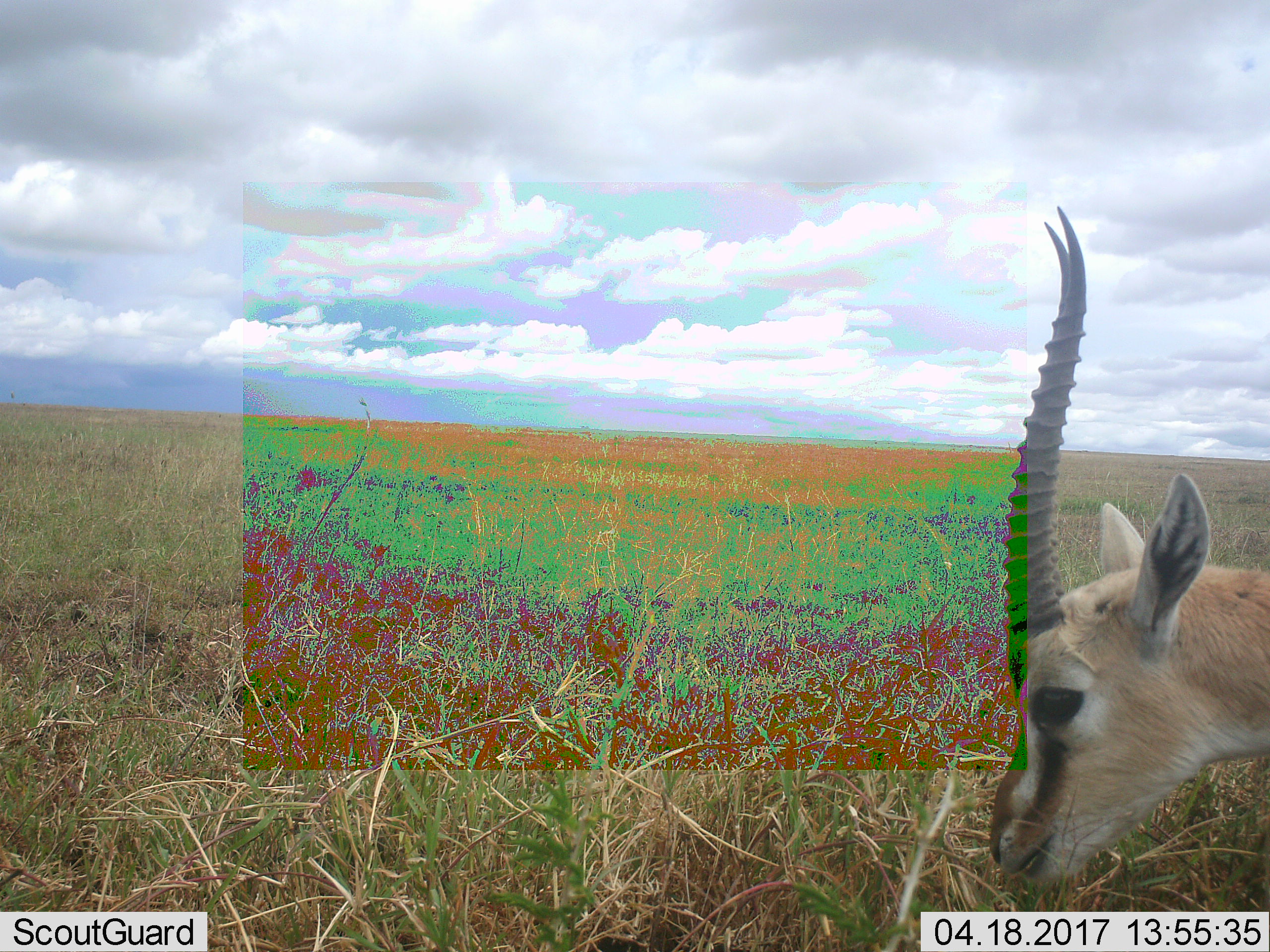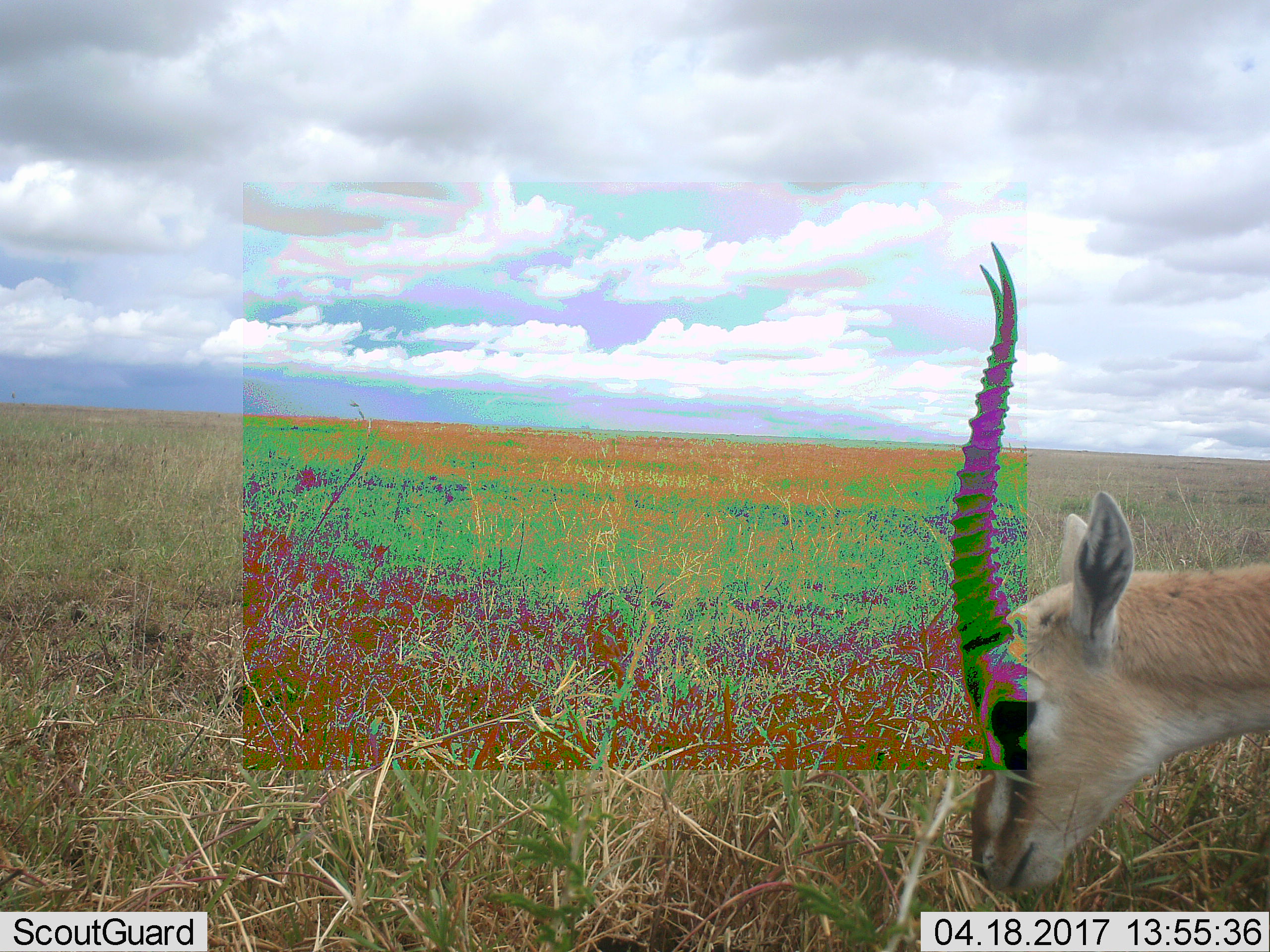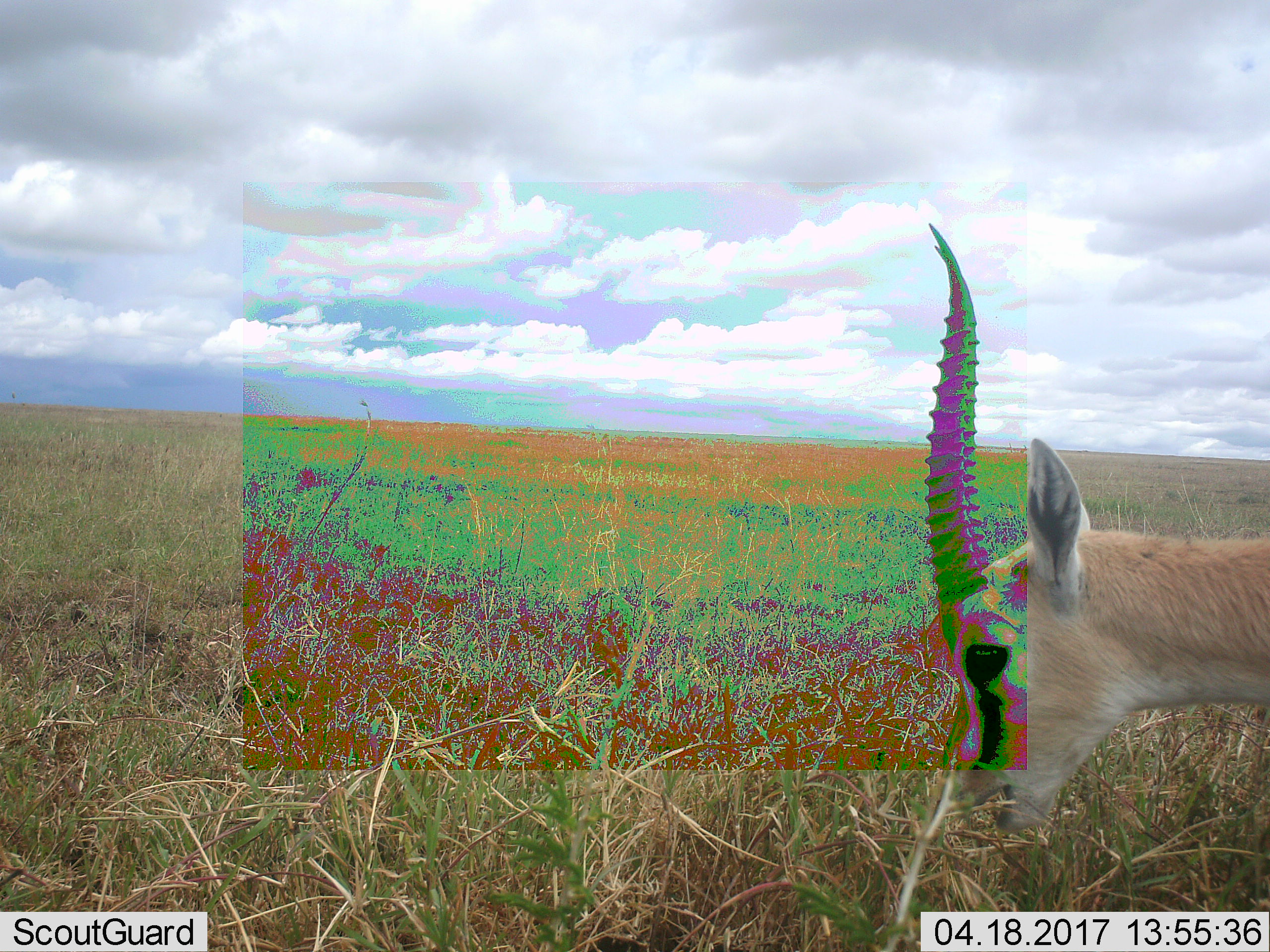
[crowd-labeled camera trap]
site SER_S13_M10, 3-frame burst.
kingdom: Animalia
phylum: Chordata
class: Mammalia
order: Artiodactyla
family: Bovidae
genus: Eudorcas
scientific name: Eudorcas thomsonii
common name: thomson's gazelle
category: gazellethomsons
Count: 1.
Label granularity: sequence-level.